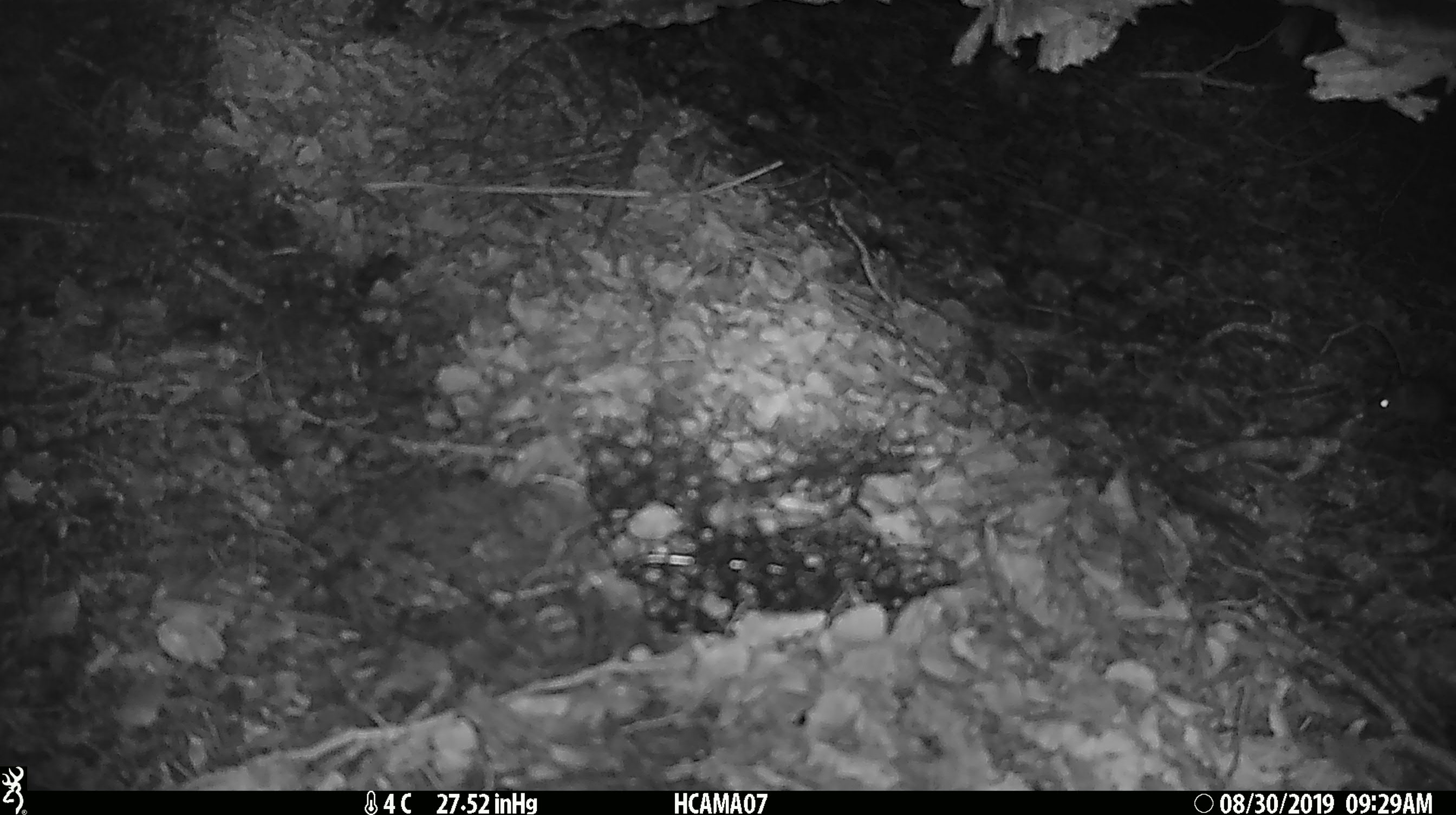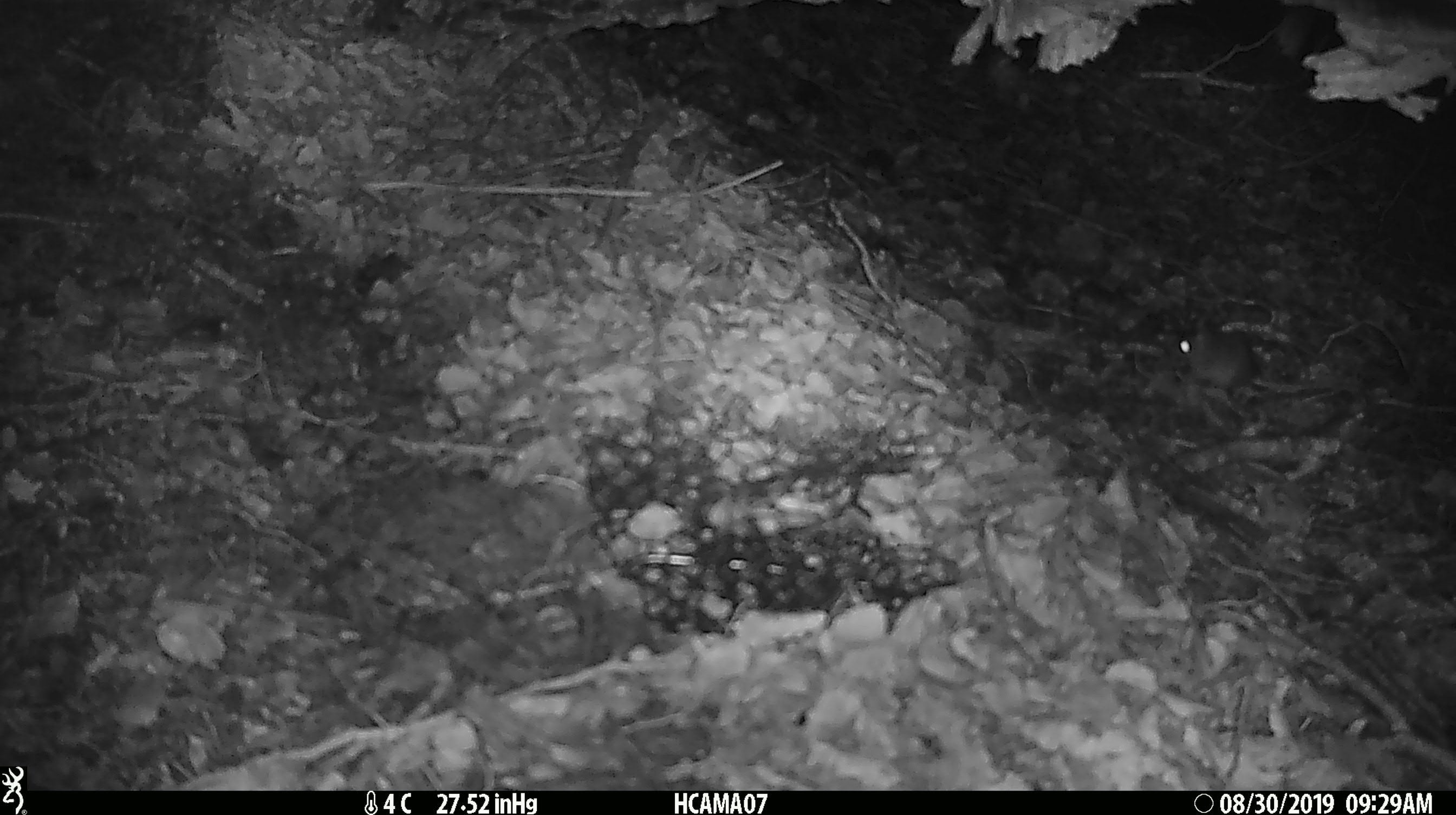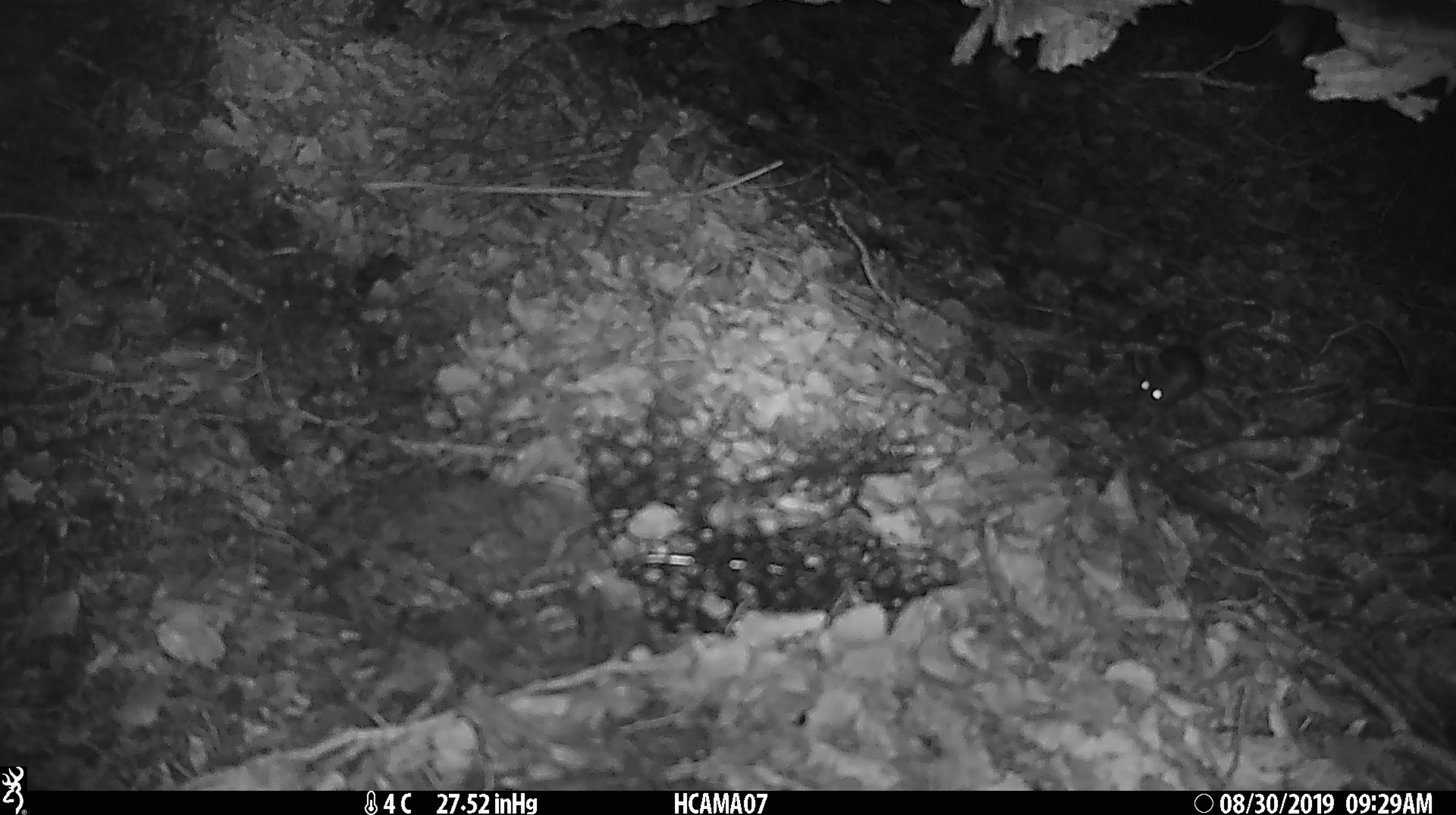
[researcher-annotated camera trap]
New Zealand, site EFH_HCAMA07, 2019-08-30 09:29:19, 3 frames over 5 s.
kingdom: Animalia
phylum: Chordata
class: Mammalia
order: Rodentia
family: Muridae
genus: Mus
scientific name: Mus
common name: mouse